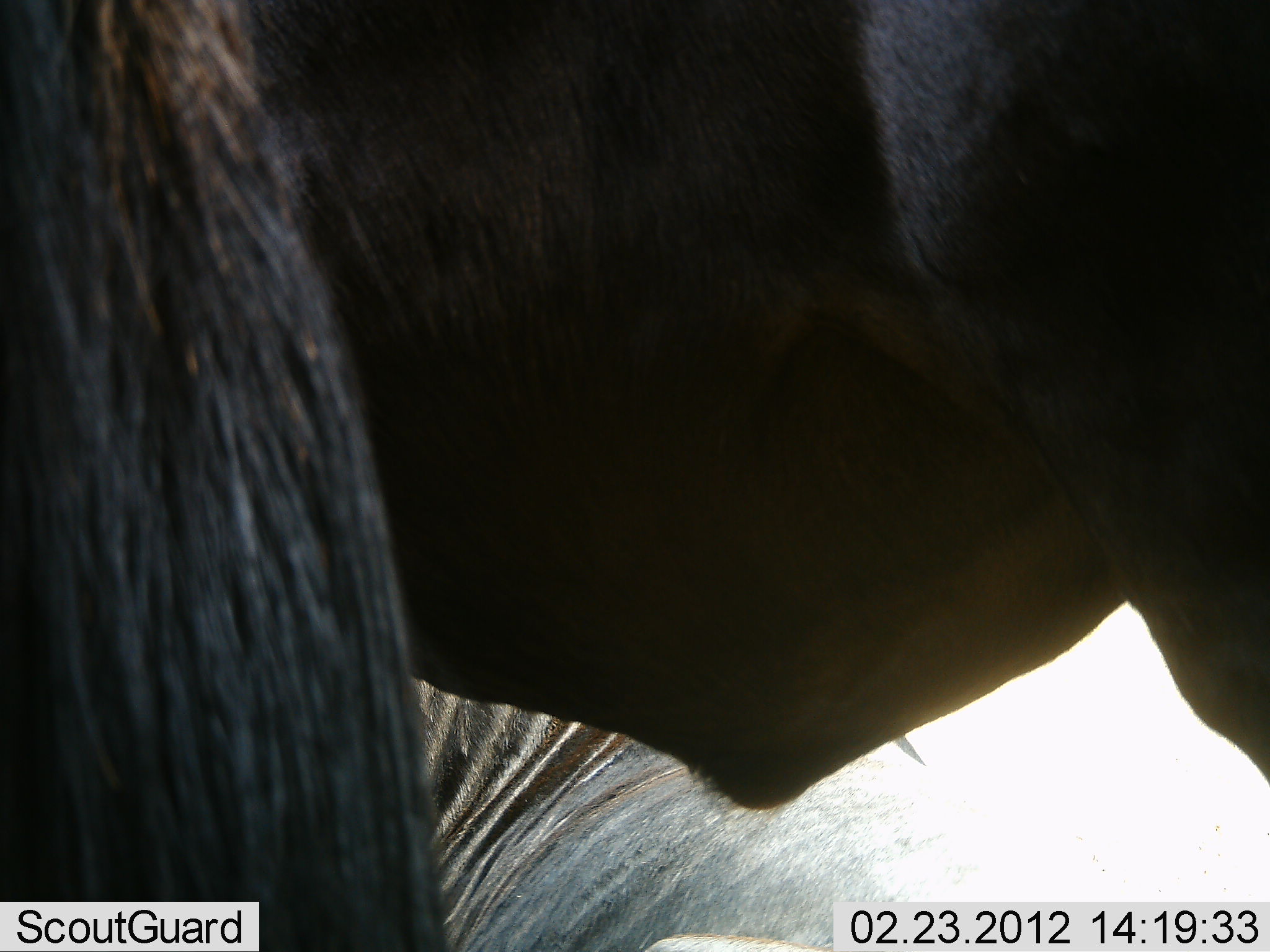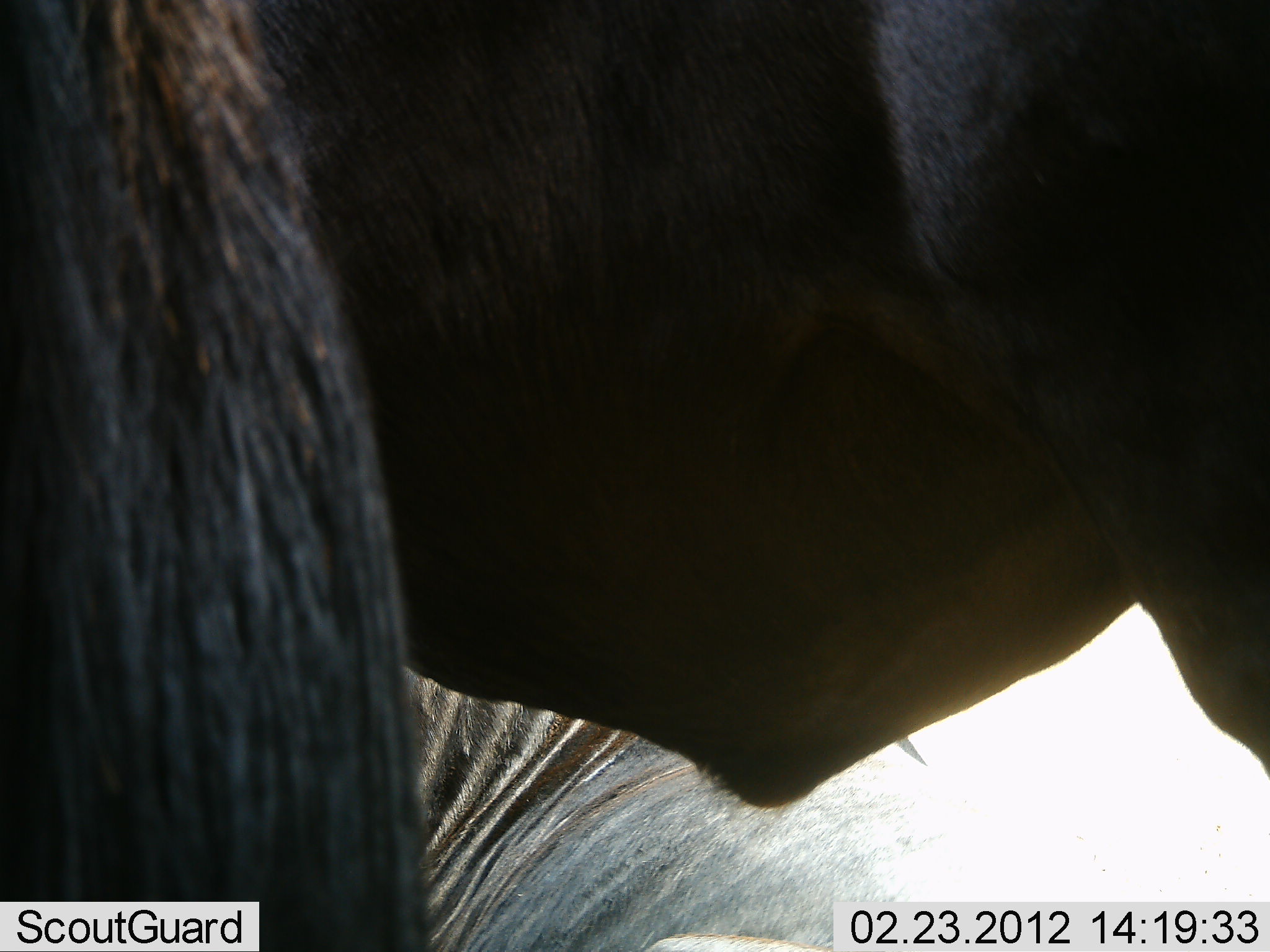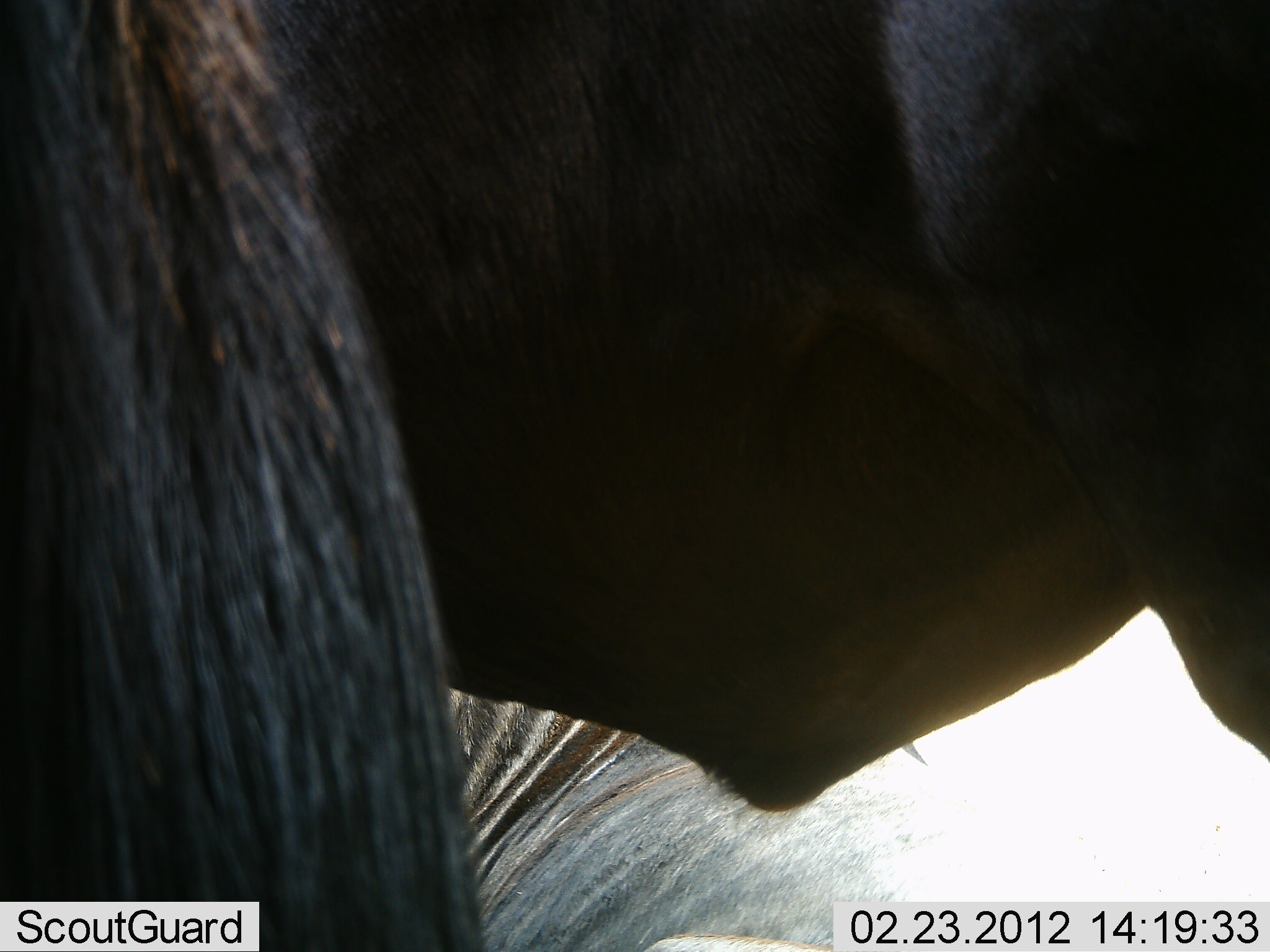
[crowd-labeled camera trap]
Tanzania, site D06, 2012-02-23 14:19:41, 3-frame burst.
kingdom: Animalia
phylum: Chordata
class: Mammalia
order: Artiodactyla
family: Bovidae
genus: Connochaetes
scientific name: Connochaetes taurinus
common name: blue wildebeest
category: wildebeest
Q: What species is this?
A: Wildebeest (blue wildebeest) (Connochaetes taurinus).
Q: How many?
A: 2.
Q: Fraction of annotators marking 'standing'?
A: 80%.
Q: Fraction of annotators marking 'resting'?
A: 87%.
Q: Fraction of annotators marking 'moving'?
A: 0%.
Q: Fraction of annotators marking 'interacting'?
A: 0%.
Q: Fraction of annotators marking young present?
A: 0%.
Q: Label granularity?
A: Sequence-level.